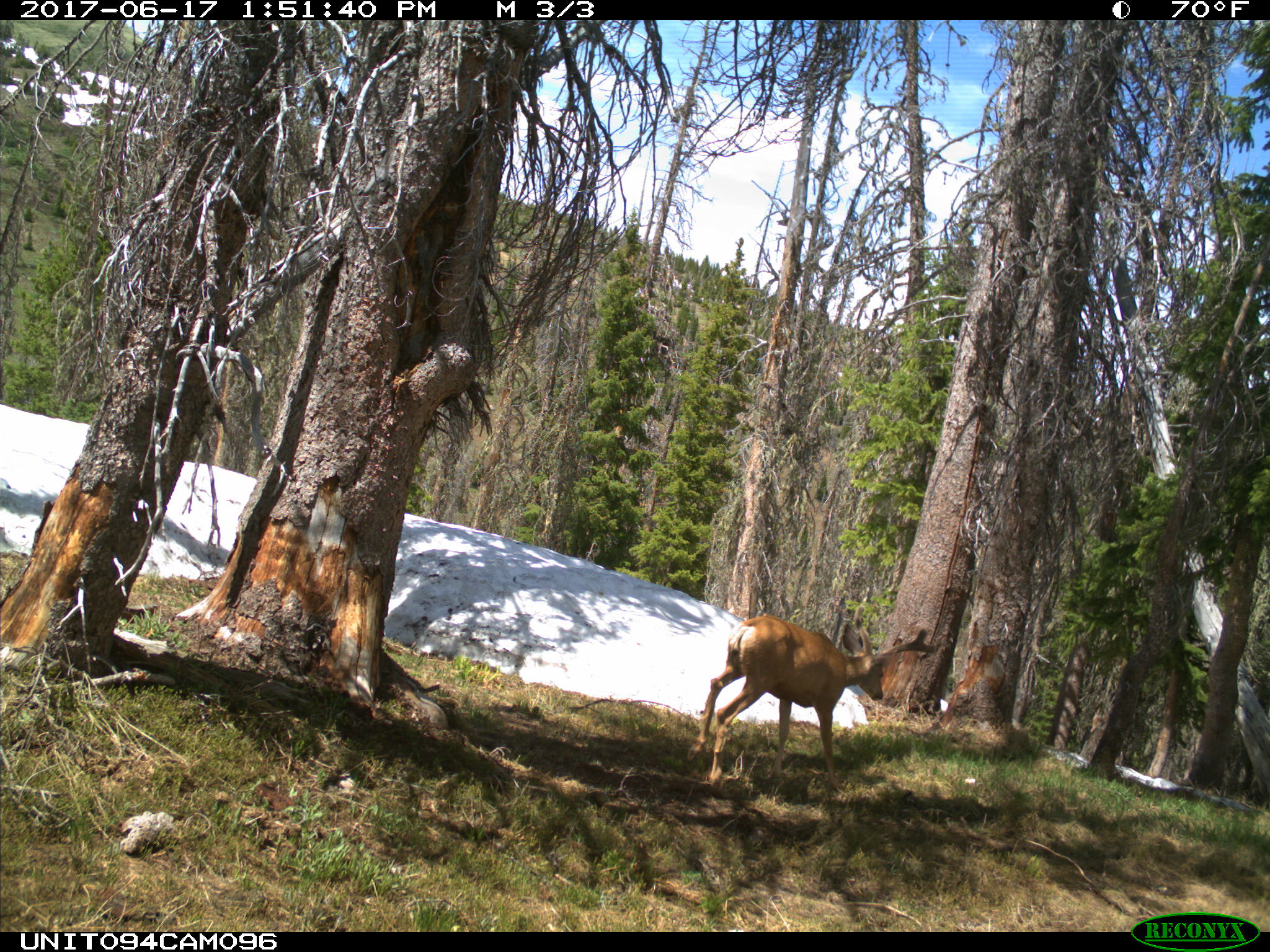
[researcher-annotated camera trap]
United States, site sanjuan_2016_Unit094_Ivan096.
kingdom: Animalia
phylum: Chordata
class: Mammalia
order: Artiodactyla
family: Cervidae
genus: Odocoileus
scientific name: Odocoileus hemionus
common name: mule deer